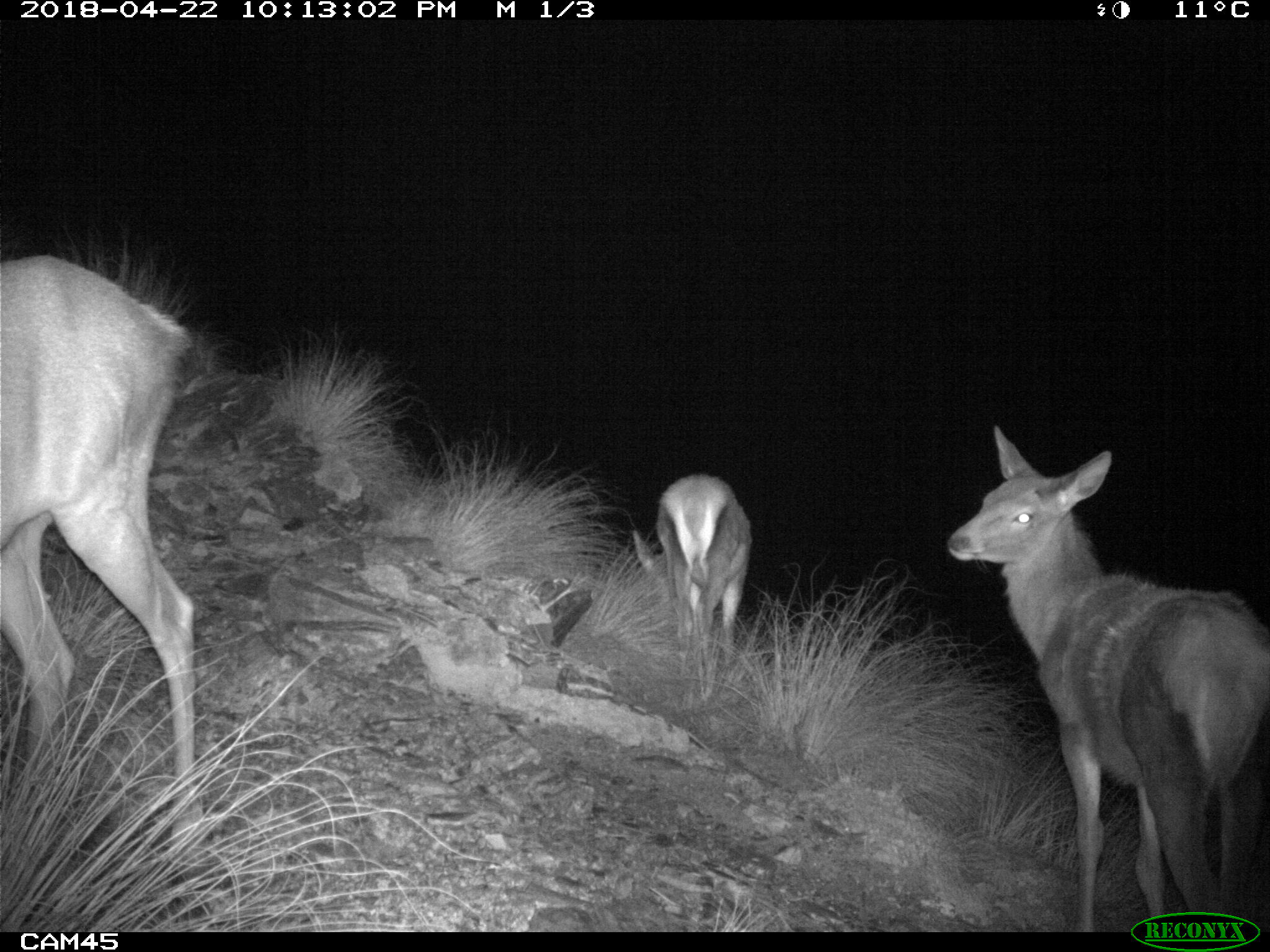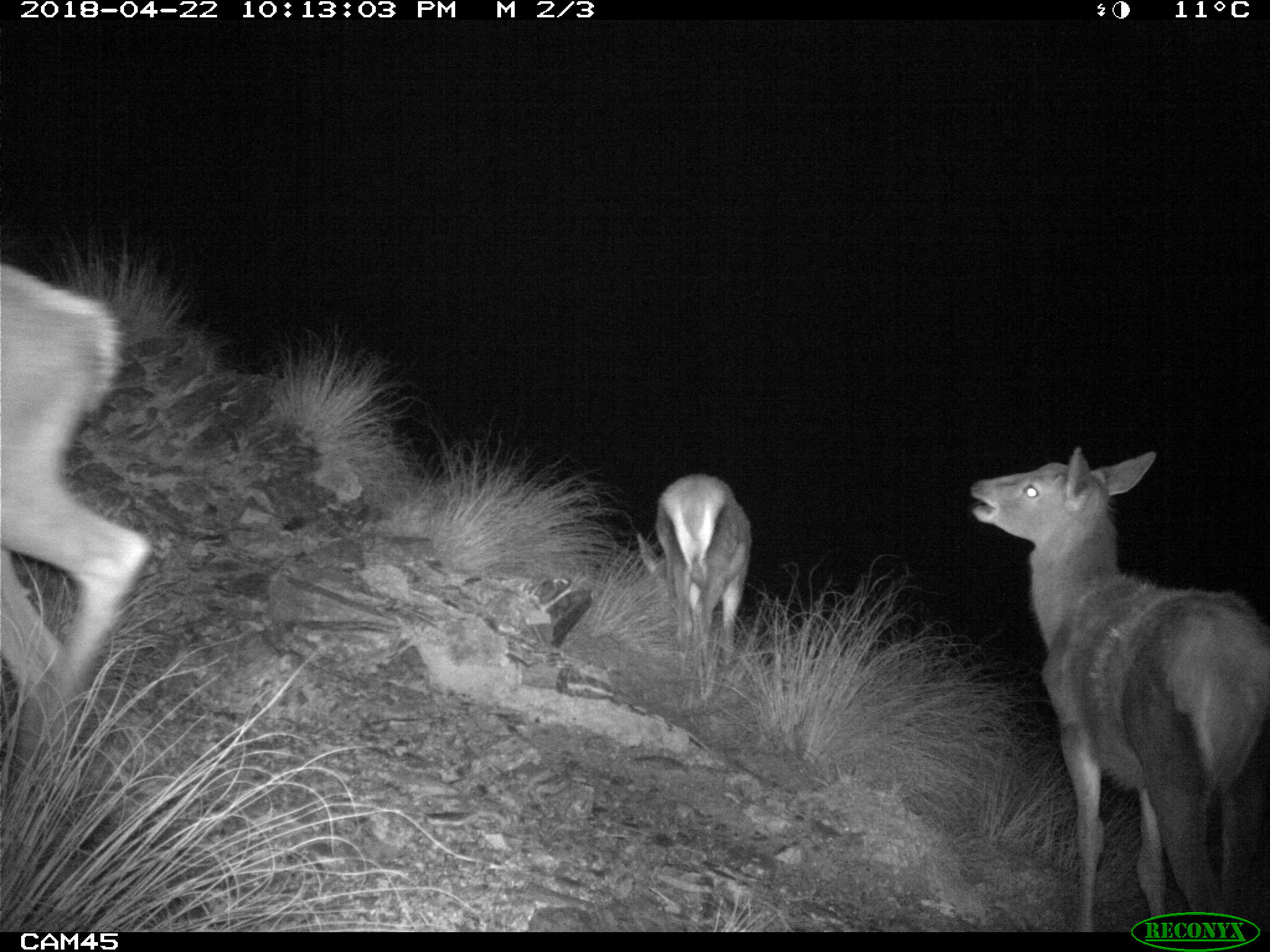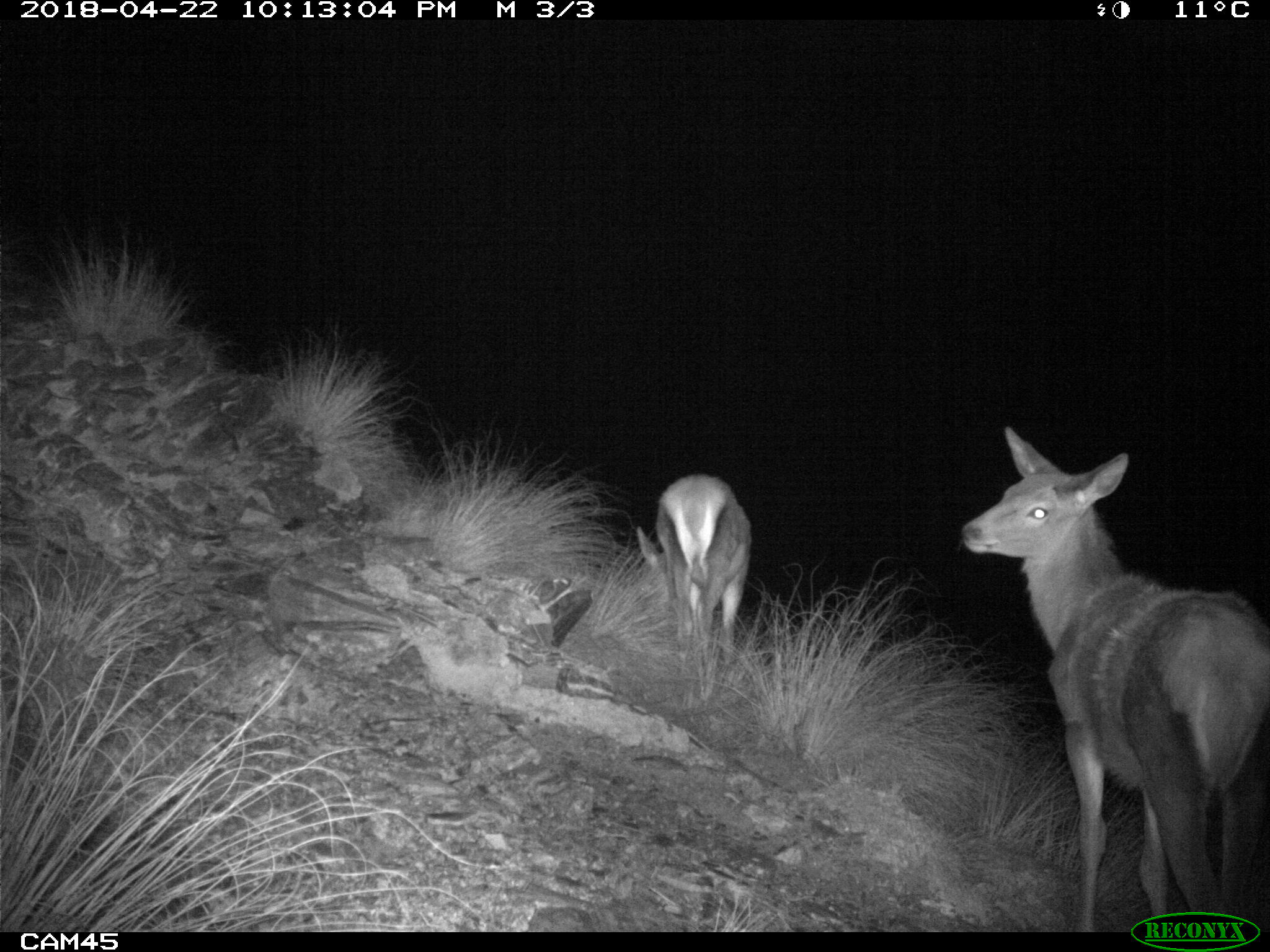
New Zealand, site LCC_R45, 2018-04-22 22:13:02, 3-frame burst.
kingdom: Animalia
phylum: Chordata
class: Mammalia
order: Artiodactyla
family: Cervidae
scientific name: Cervidae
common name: deer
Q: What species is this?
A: Deer (Cervidae).